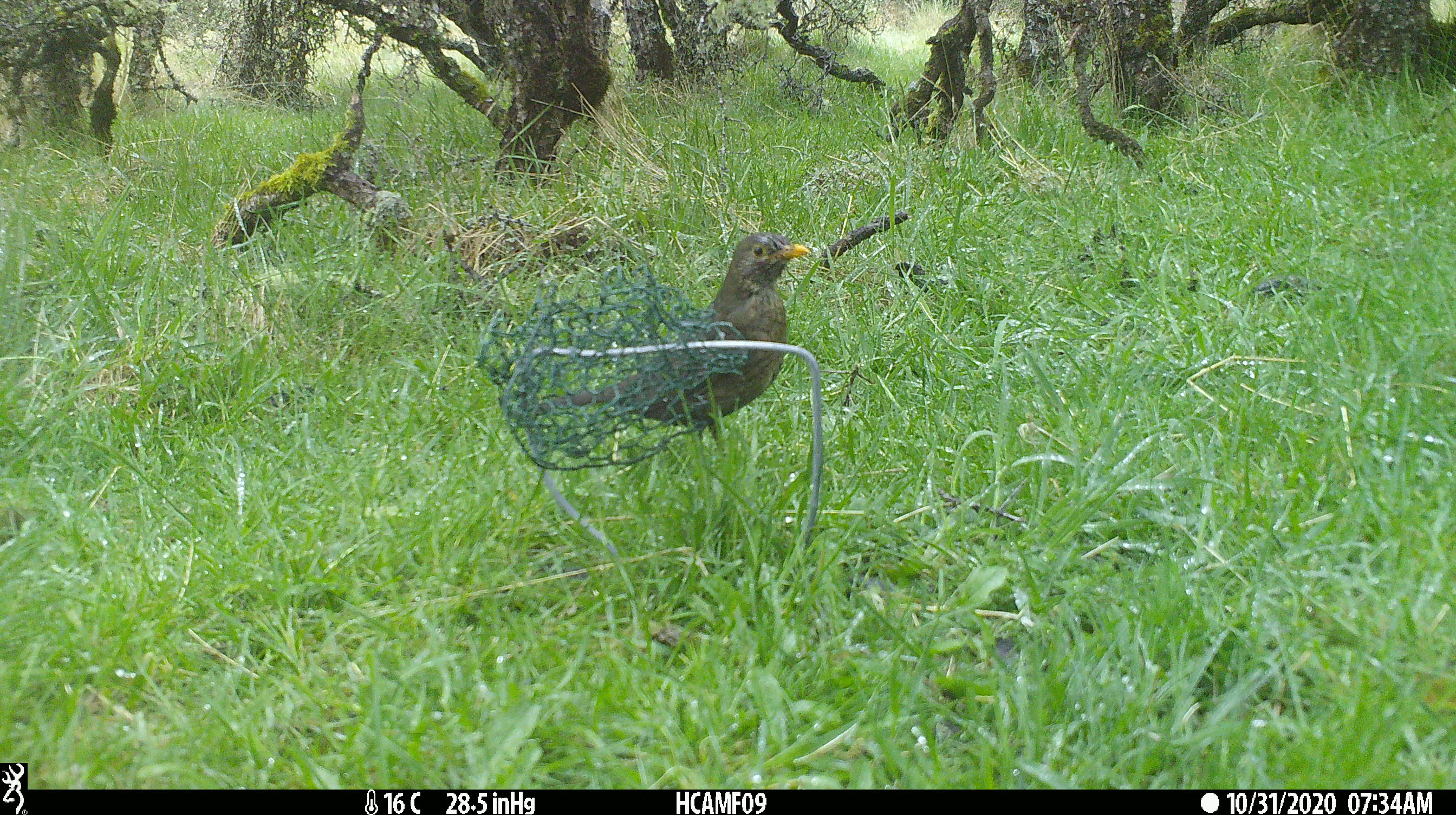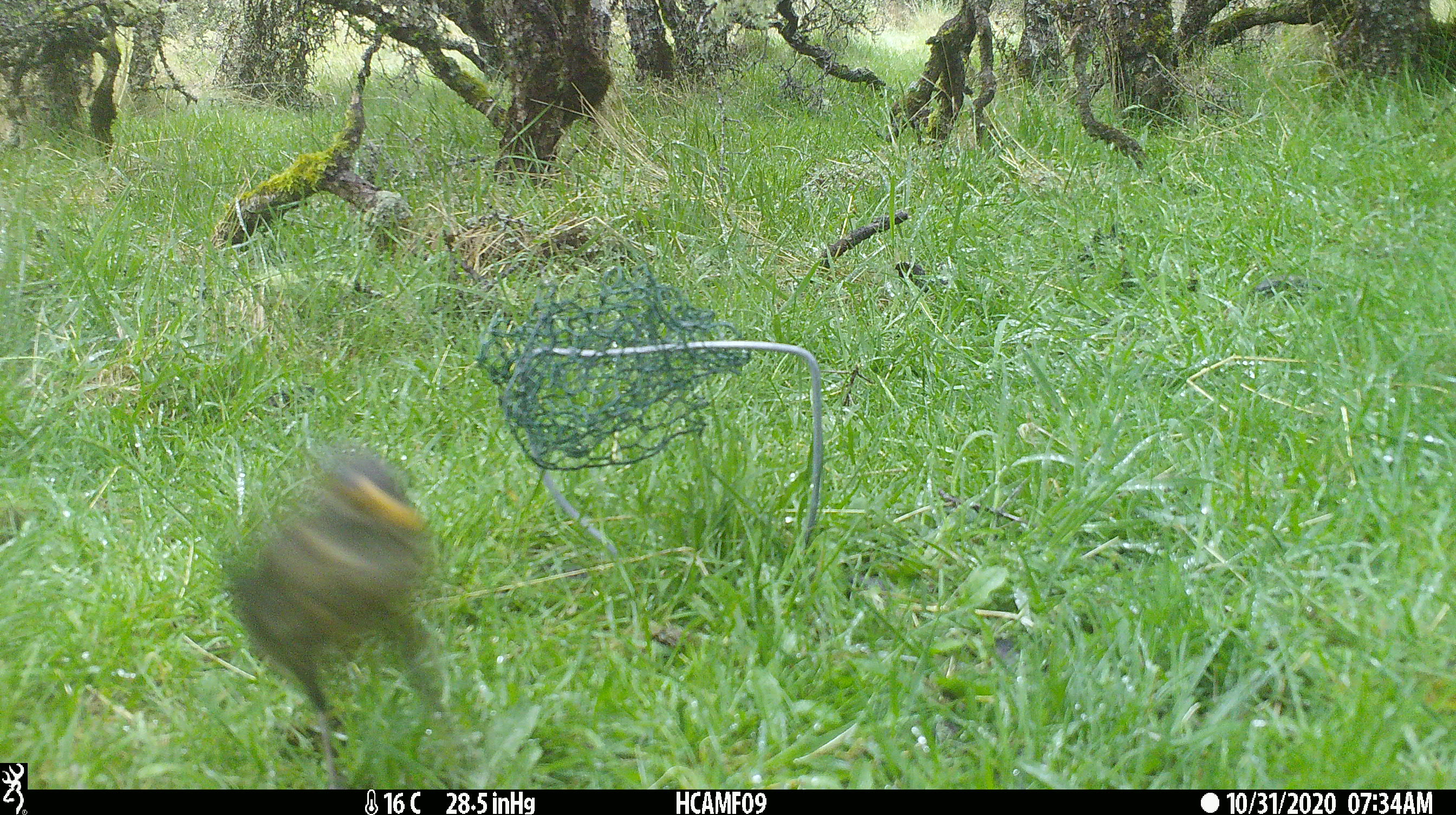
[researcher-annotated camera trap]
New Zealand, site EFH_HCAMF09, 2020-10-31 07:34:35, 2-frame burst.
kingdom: Animalia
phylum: Chordata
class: Aves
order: Passeriformes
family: Turdidae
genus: Turdus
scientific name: Turdus merula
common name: eurasian blackbird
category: blackbird